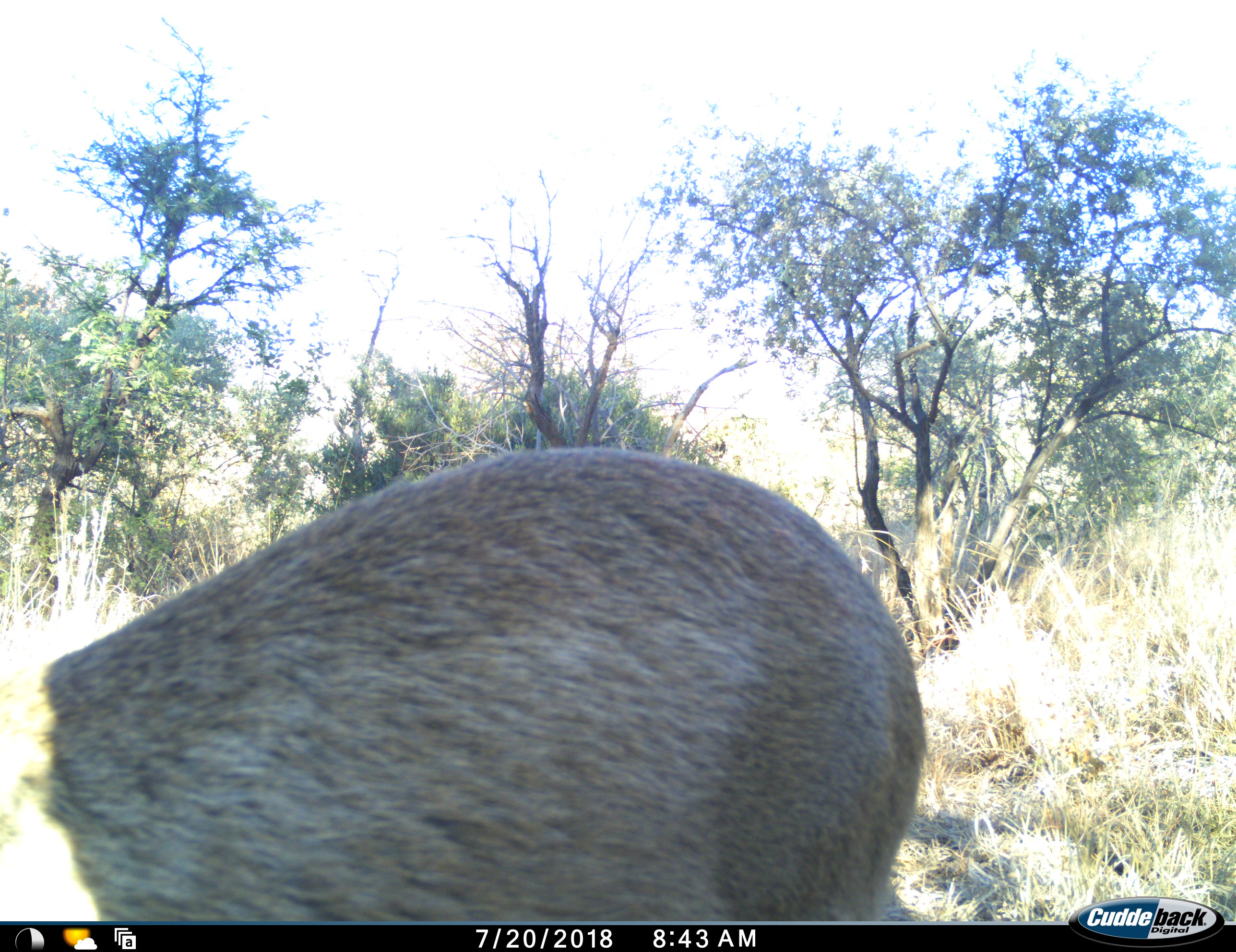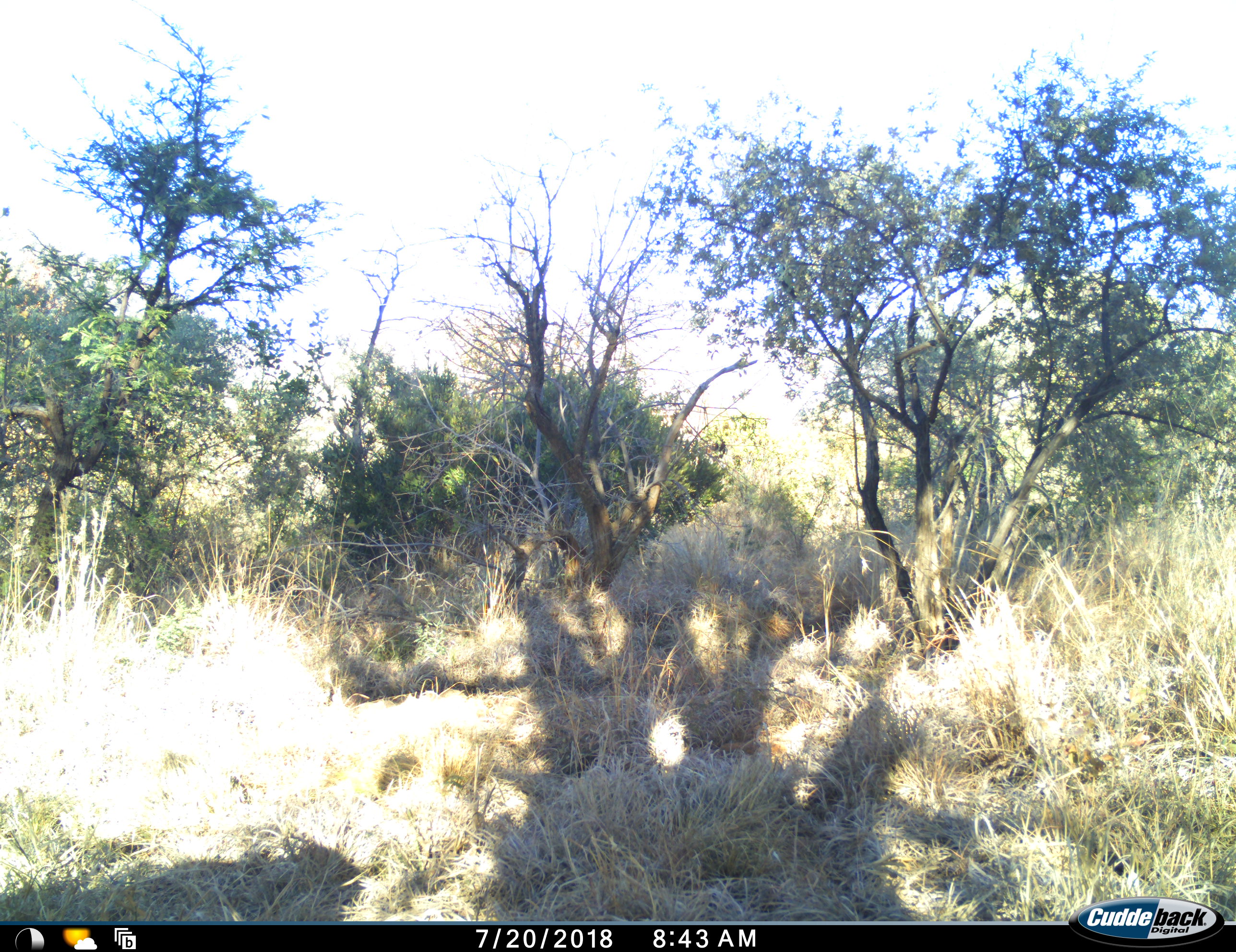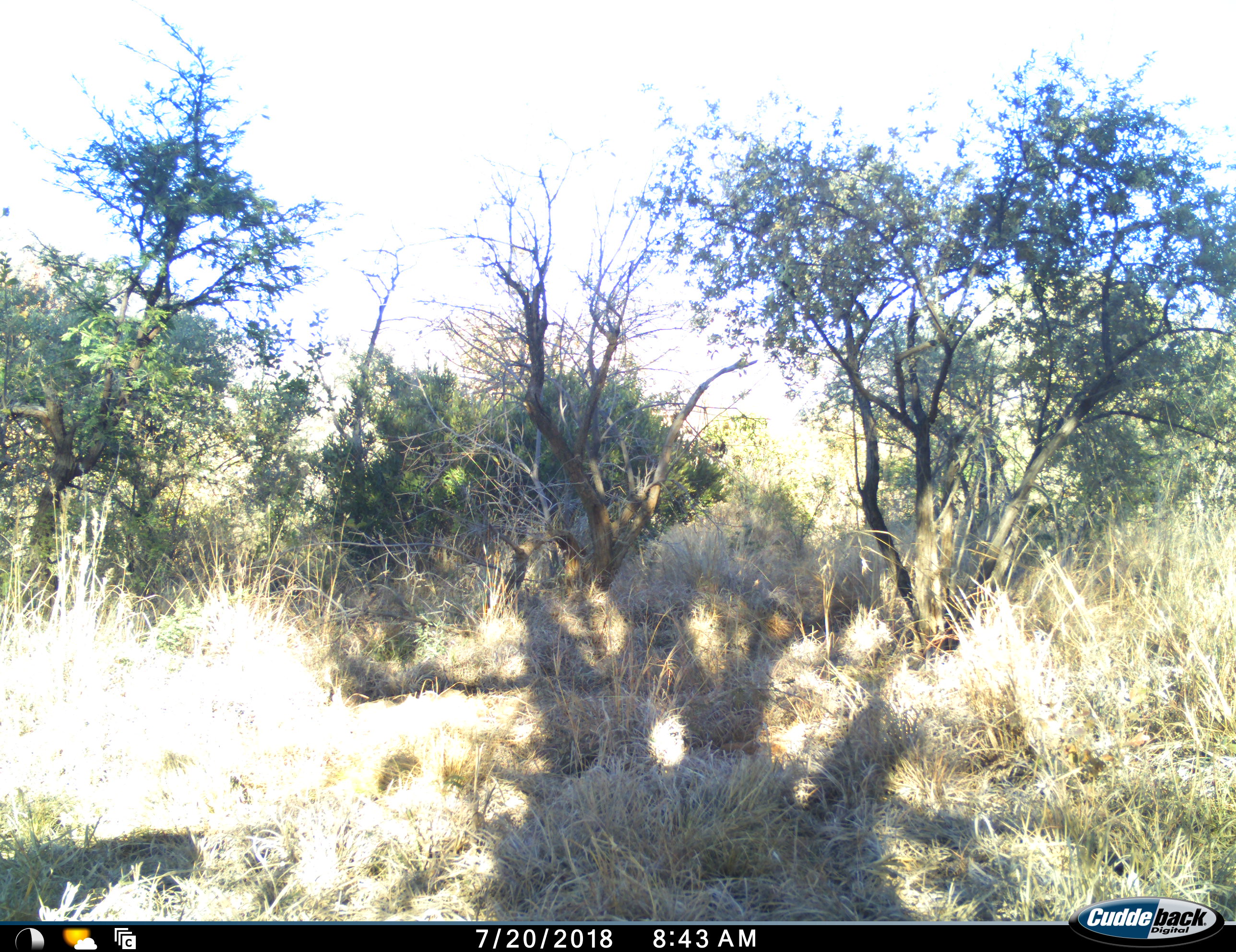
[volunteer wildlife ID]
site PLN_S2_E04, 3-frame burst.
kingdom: Animalia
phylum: Chordata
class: Mammalia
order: Artiodactyla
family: Bovidae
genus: Sylvicapra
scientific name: Sylvicapra grimmia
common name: common duiker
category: duikercommongrey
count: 1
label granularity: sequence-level